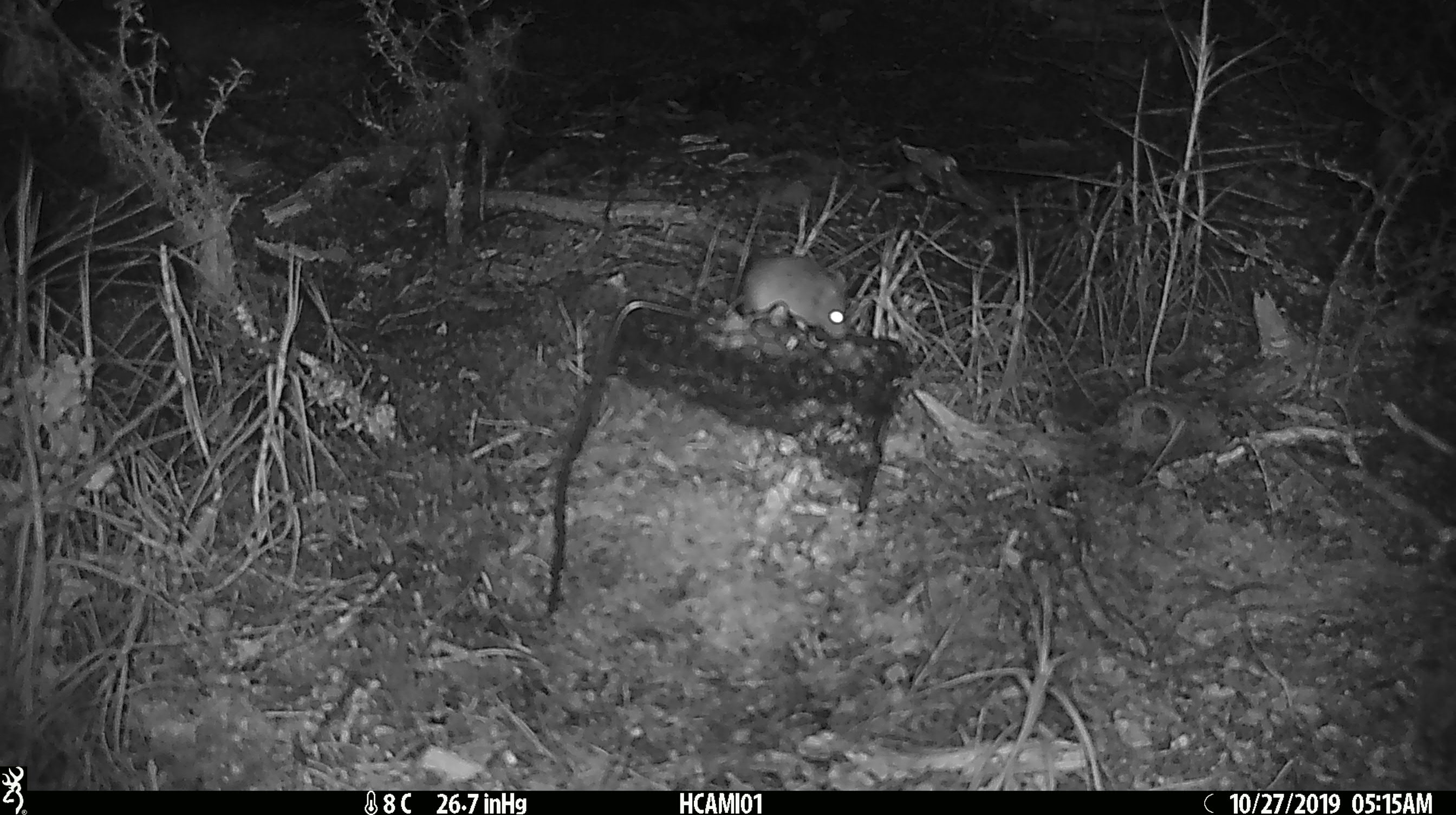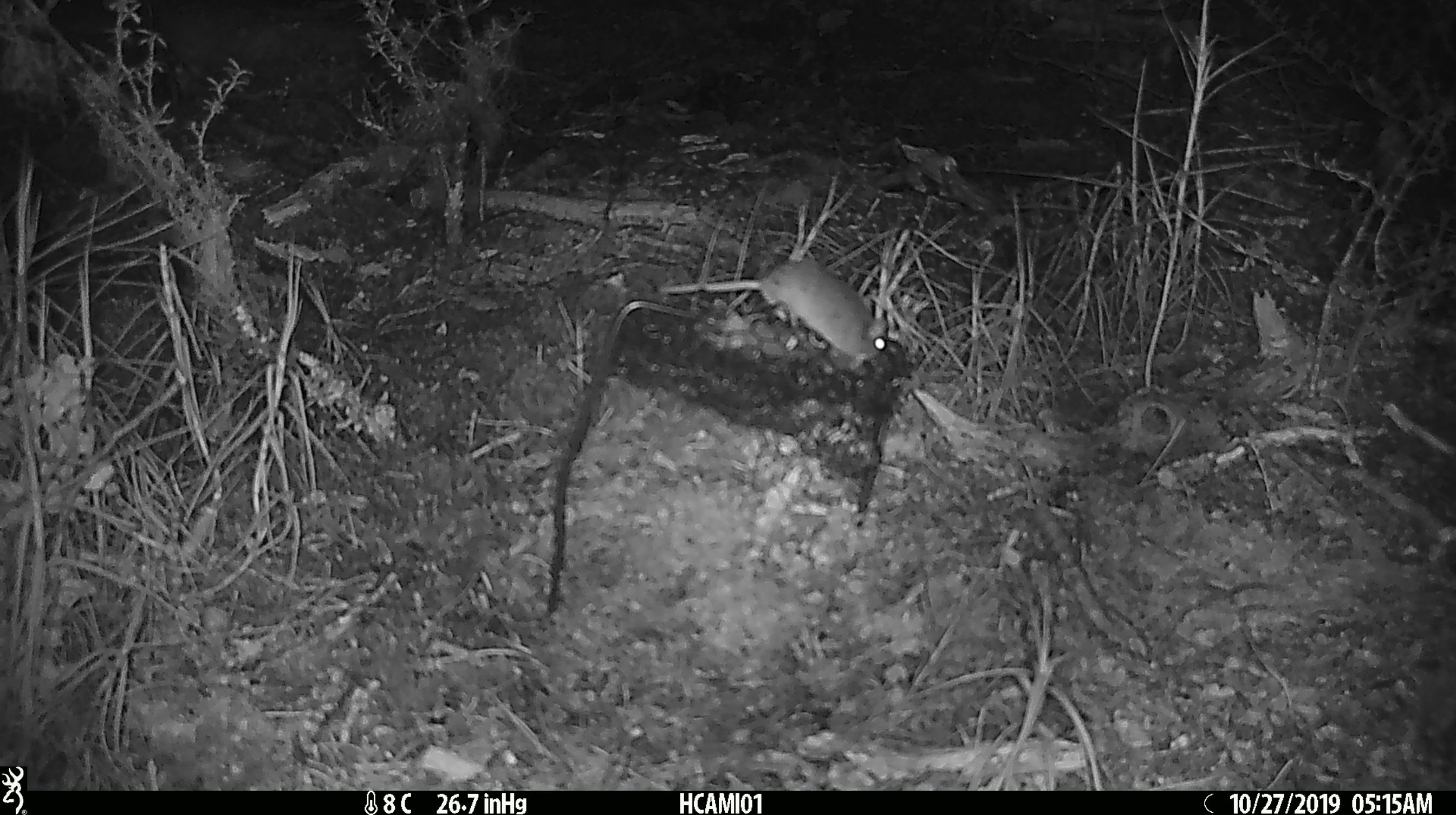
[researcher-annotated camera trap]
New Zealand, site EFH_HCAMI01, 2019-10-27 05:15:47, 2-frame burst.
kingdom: Animalia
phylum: Chordata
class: Mammalia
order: Rodentia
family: Muridae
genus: Mus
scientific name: Mus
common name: mouse